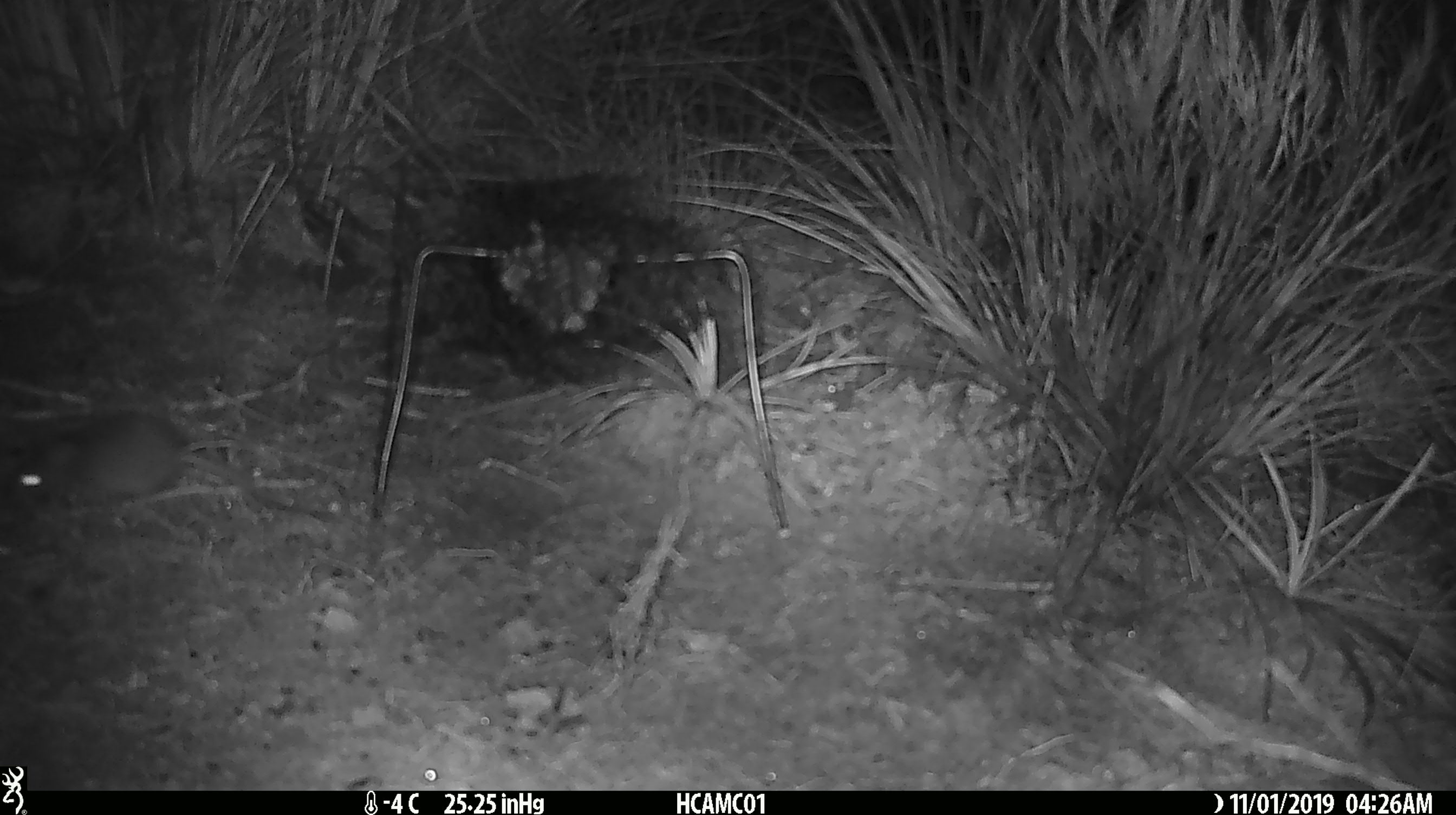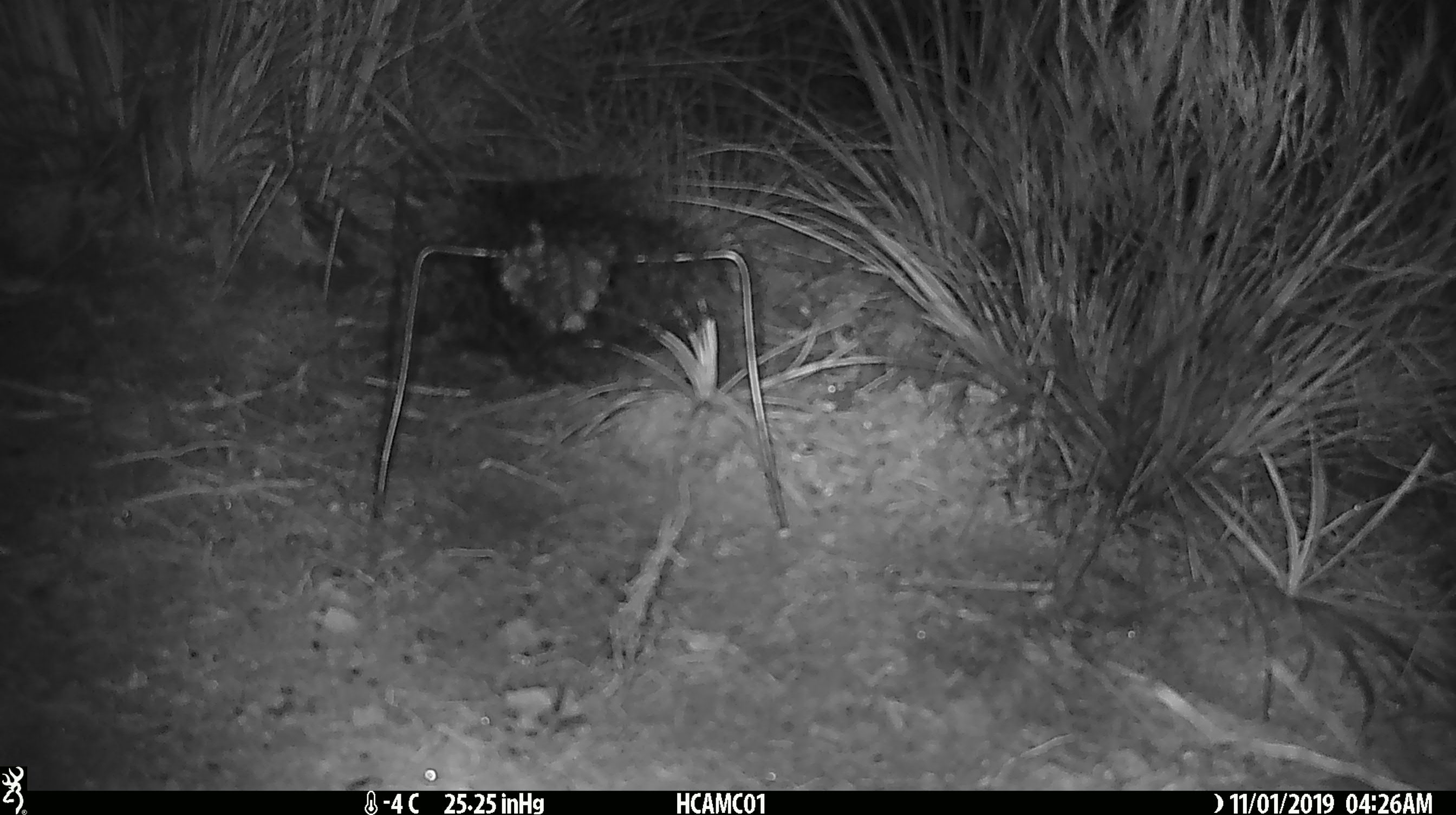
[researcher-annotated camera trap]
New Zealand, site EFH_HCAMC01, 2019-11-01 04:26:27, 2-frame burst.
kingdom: Animalia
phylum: Chordata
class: Mammalia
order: Rodentia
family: Muridae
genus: Mus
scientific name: Mus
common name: mouse